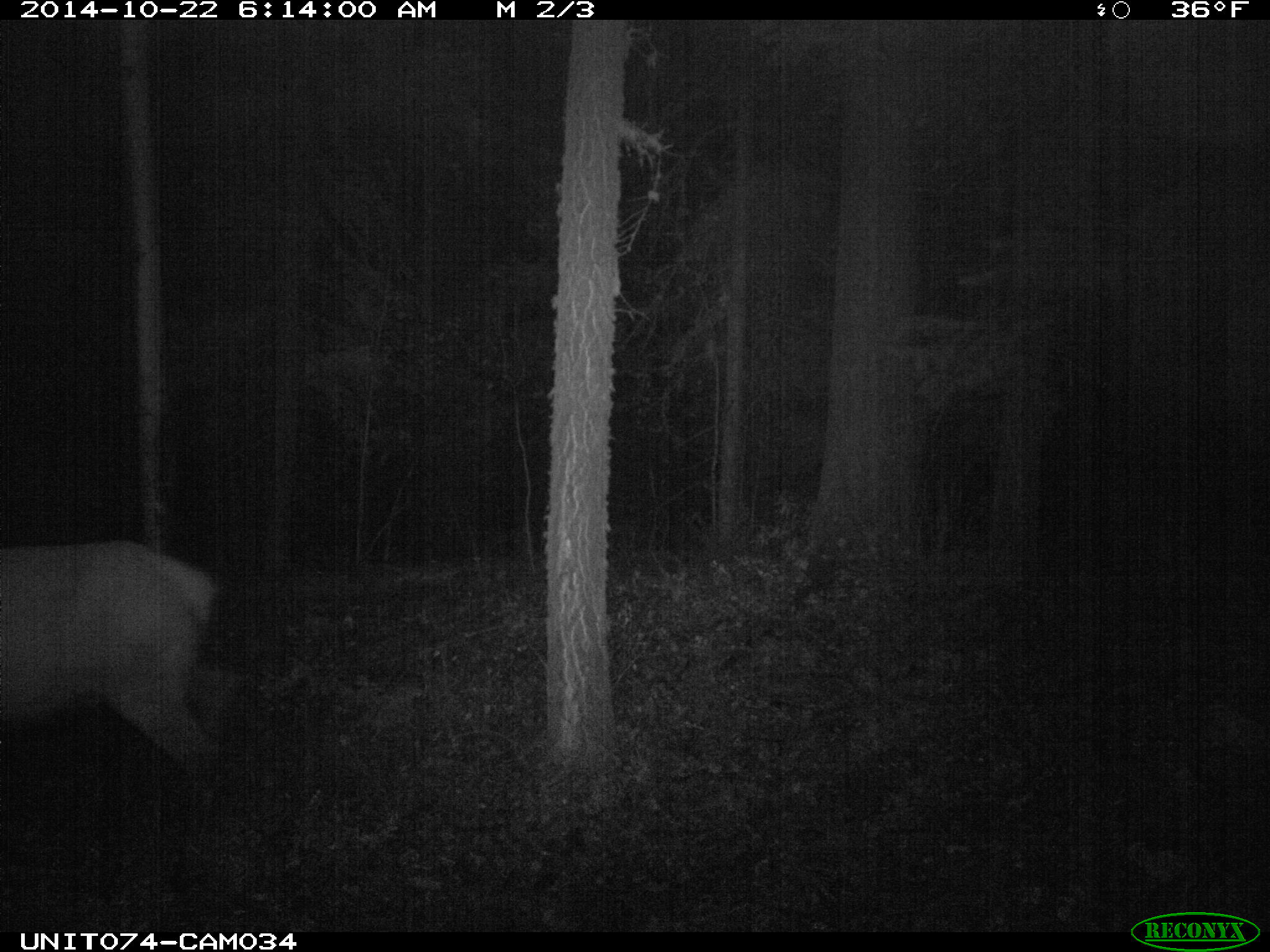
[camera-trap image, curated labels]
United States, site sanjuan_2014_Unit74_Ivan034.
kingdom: Animalia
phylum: Chordata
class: Mammalia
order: Artiodactyla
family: Cervidae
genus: Cervus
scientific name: Cervus elaphus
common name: red deer